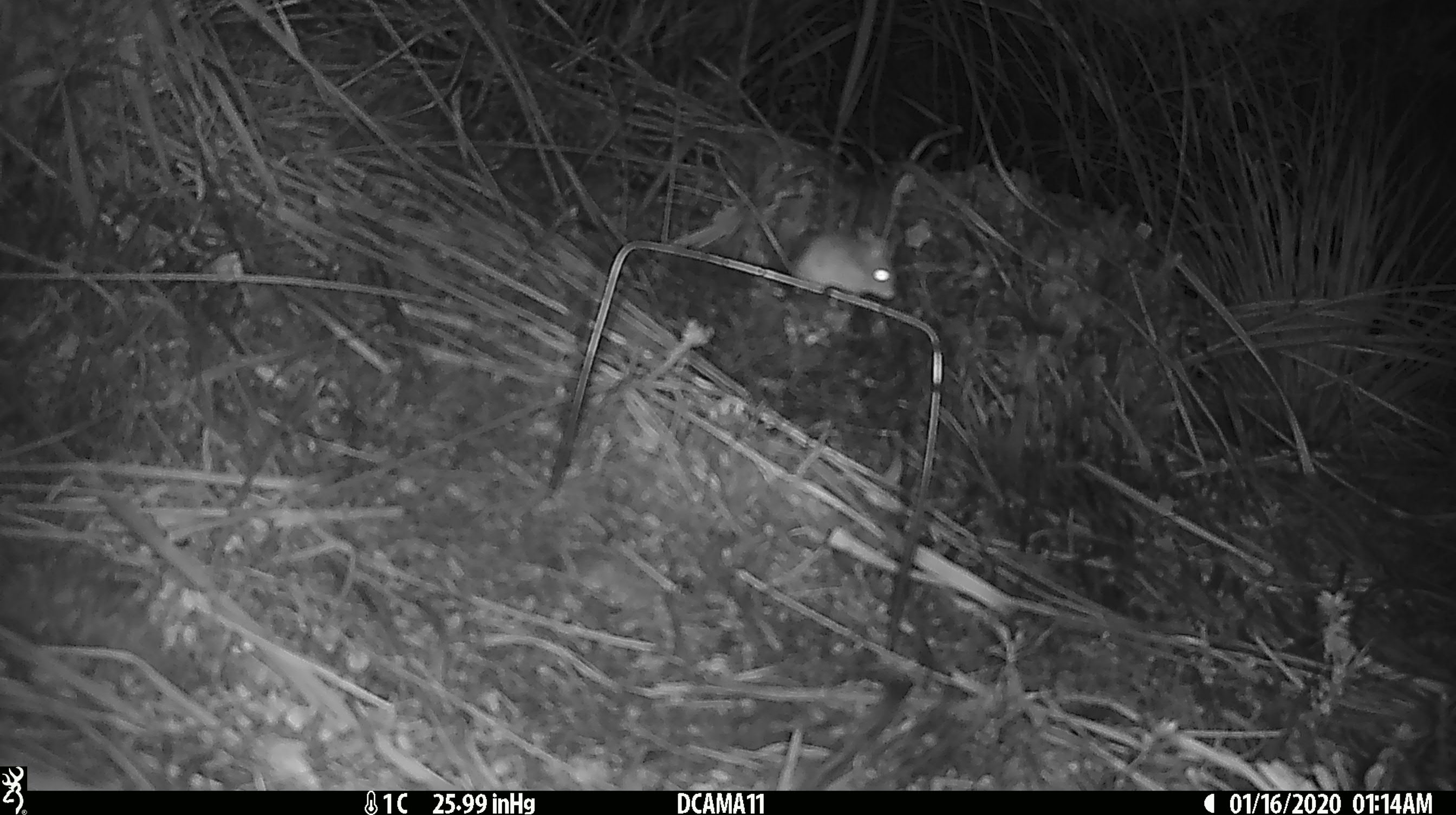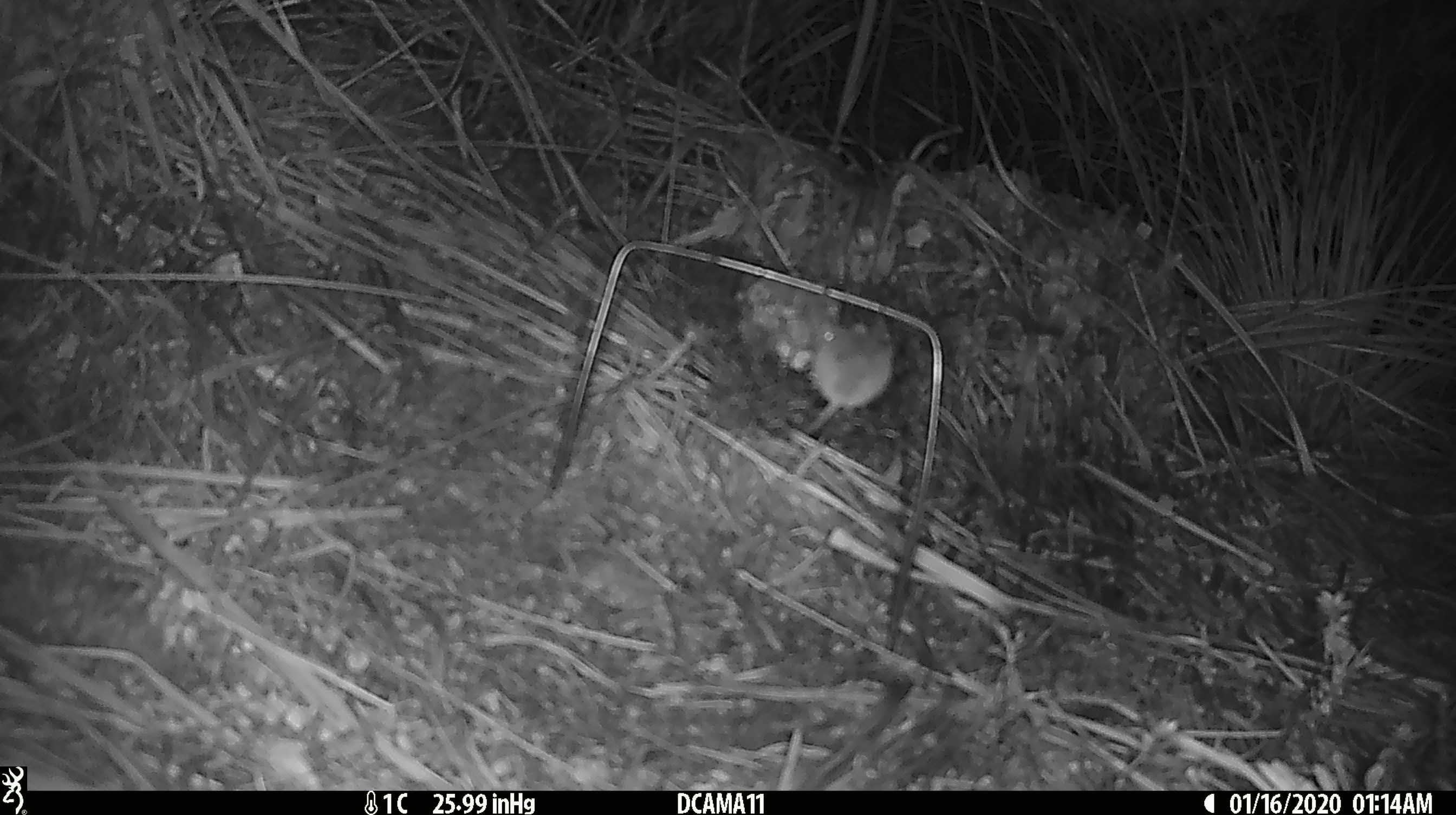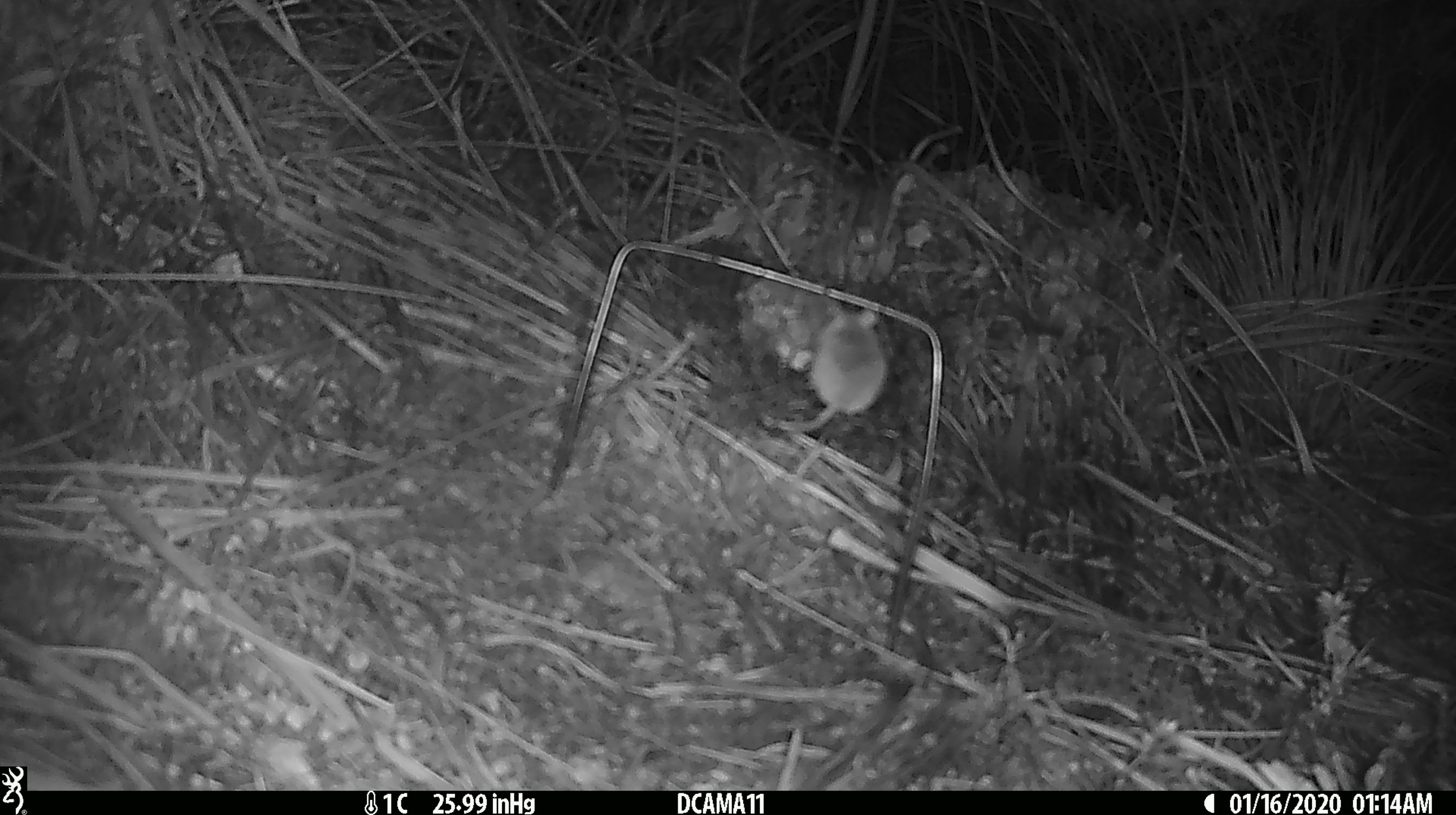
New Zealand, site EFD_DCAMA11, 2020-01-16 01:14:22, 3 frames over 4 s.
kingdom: Animalia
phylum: Chordata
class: Mammalia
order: Rodentia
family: Muridae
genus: Mus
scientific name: Mus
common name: mouse